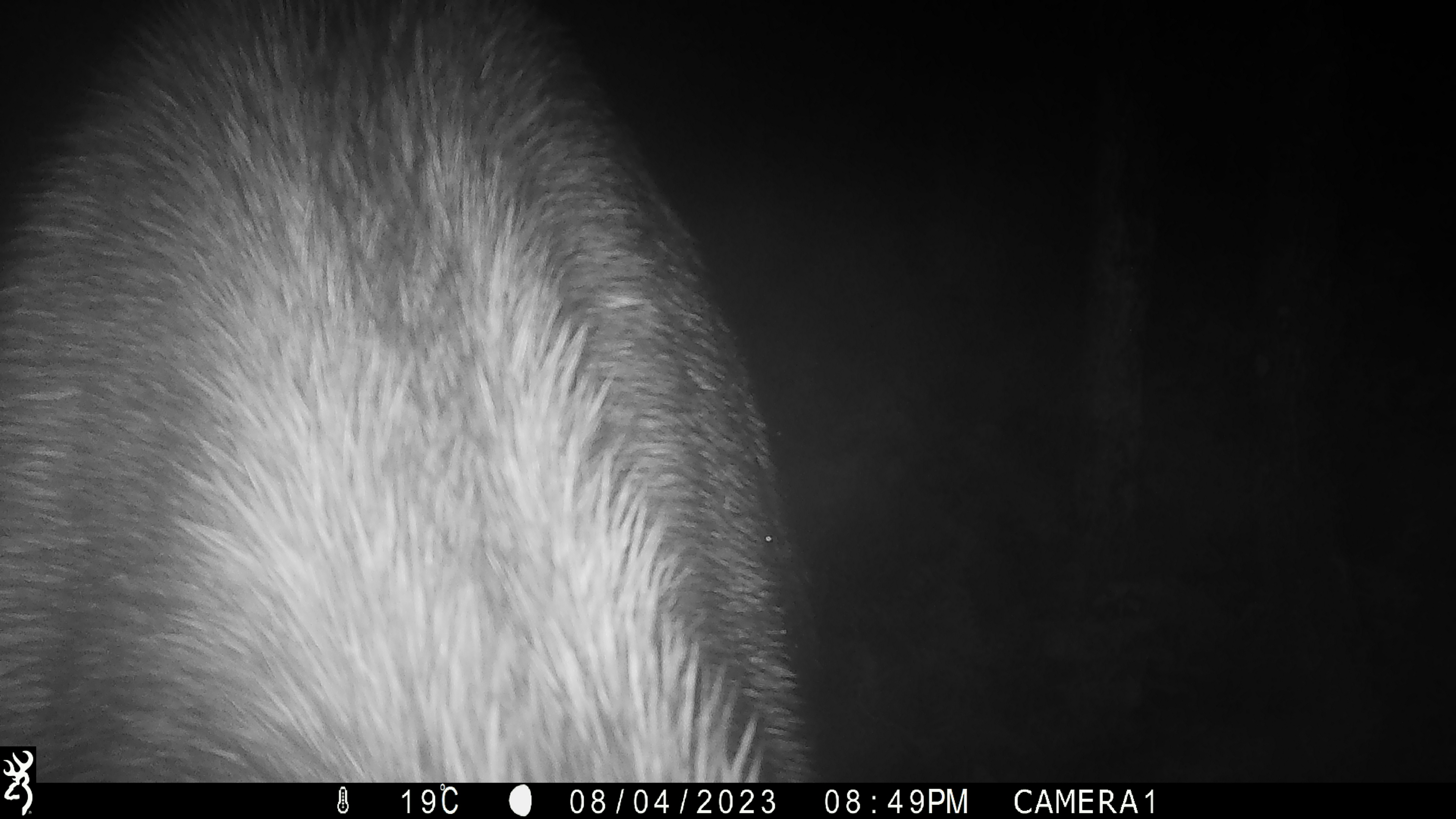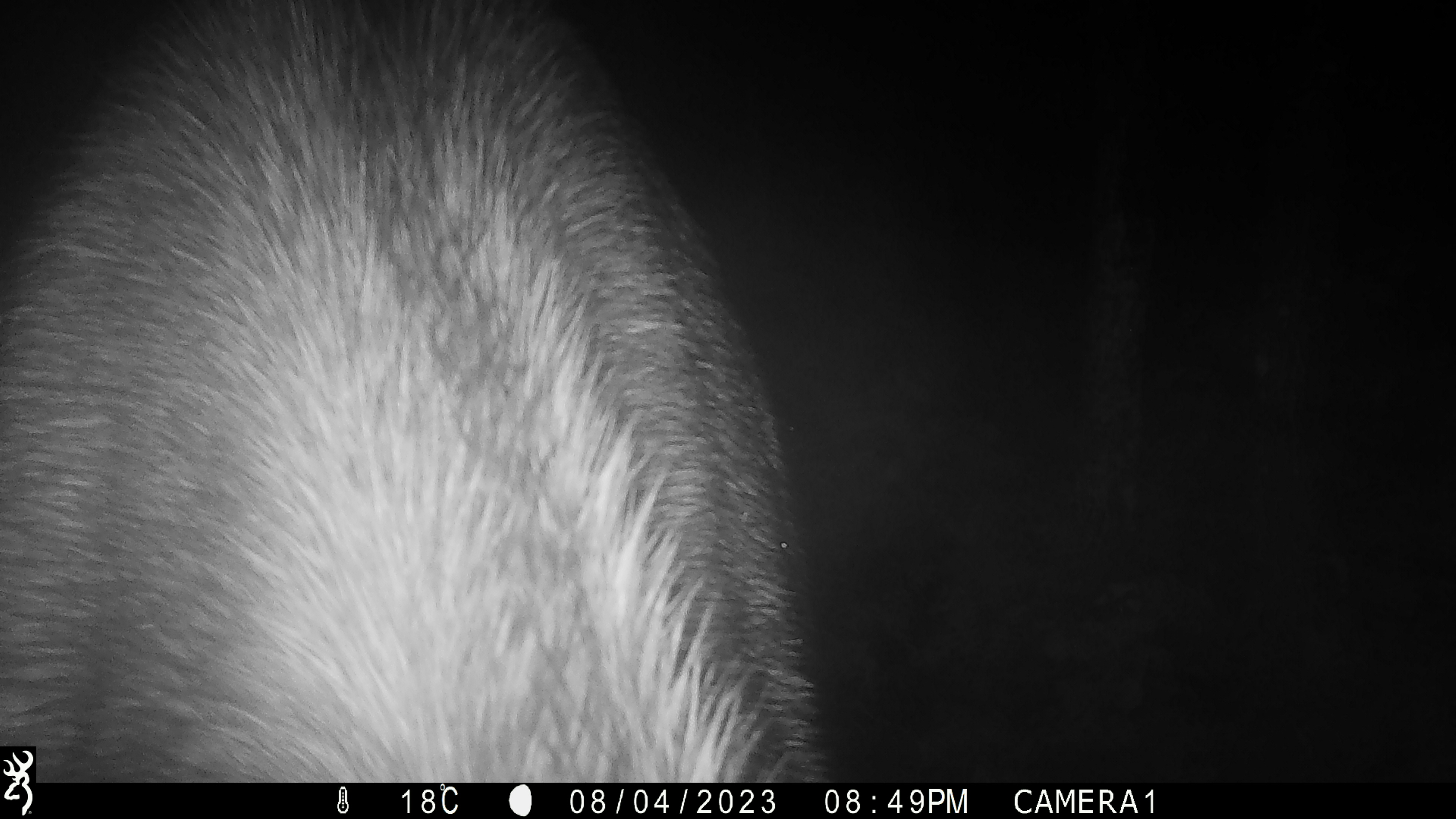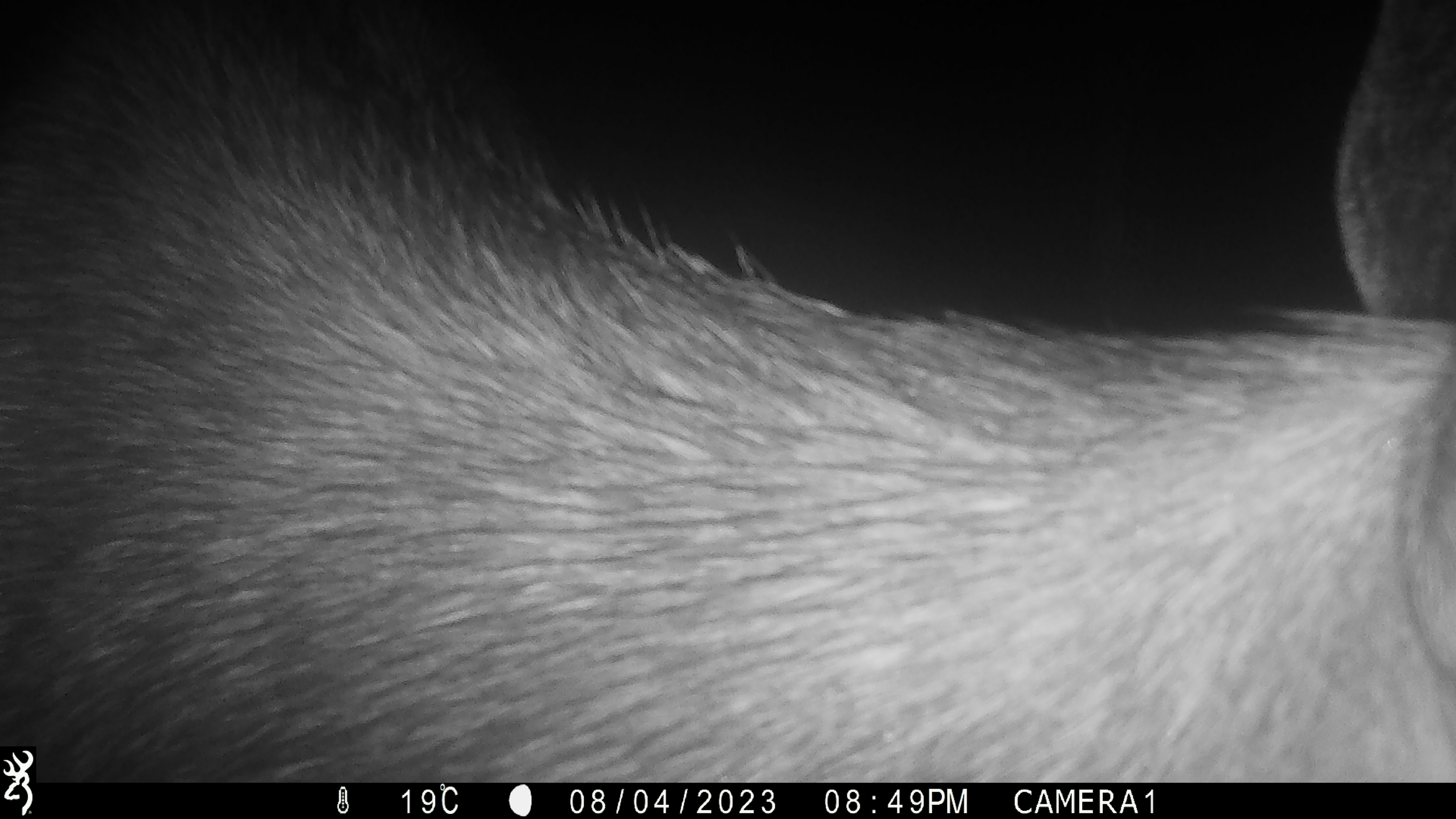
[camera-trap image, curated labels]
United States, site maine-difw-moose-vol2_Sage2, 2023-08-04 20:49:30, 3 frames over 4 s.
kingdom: Animalia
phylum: Chordata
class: Mammalia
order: Artiodactyla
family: Cervidae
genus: Alces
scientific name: Alces alces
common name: moose